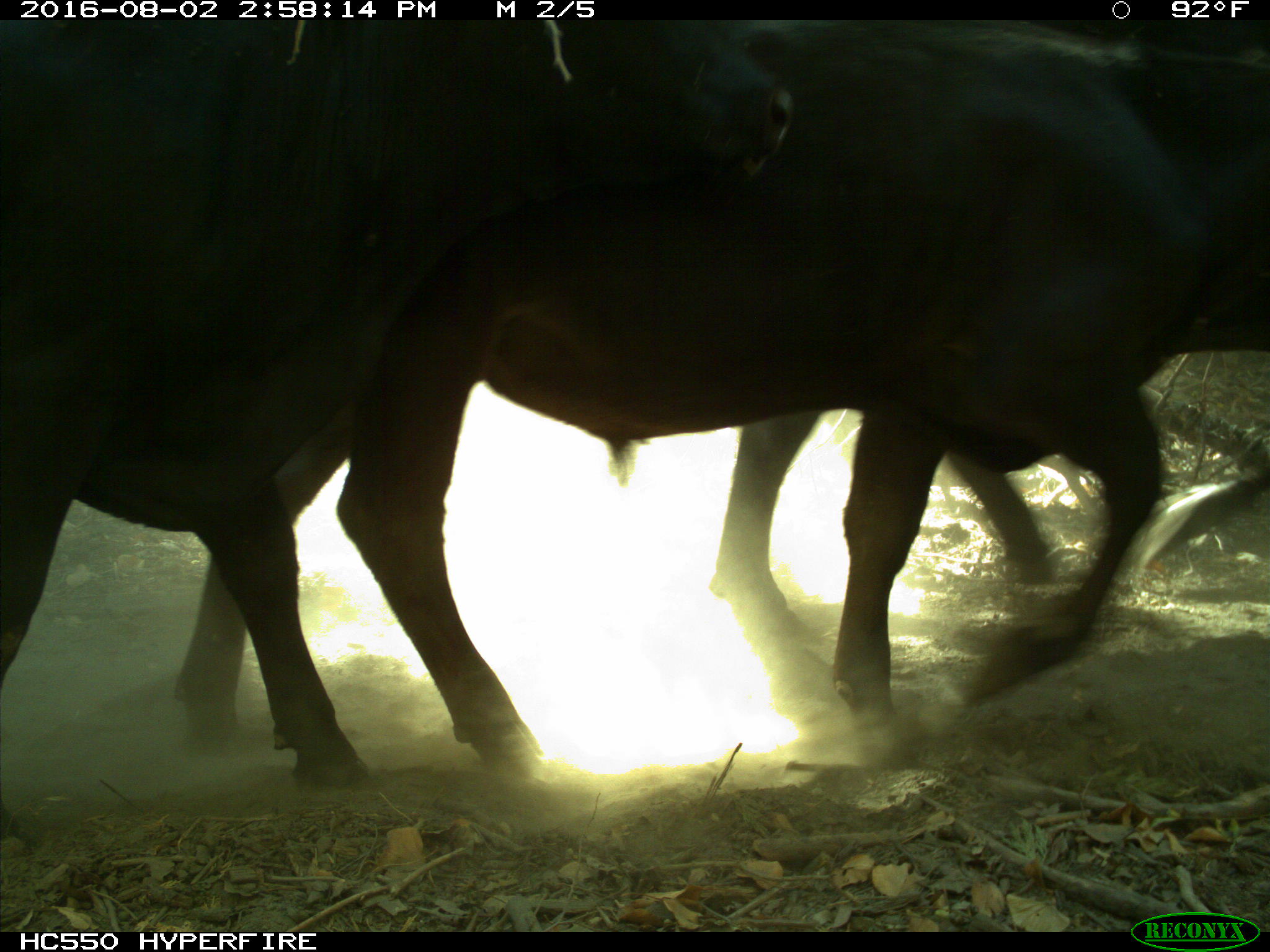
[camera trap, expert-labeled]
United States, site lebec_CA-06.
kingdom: Animalia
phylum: Chordata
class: Mammalia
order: Artiodactyla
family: Bovidae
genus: Bos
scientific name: Bos taurus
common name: domestic cow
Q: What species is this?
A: Bos taurus (domestic cow).